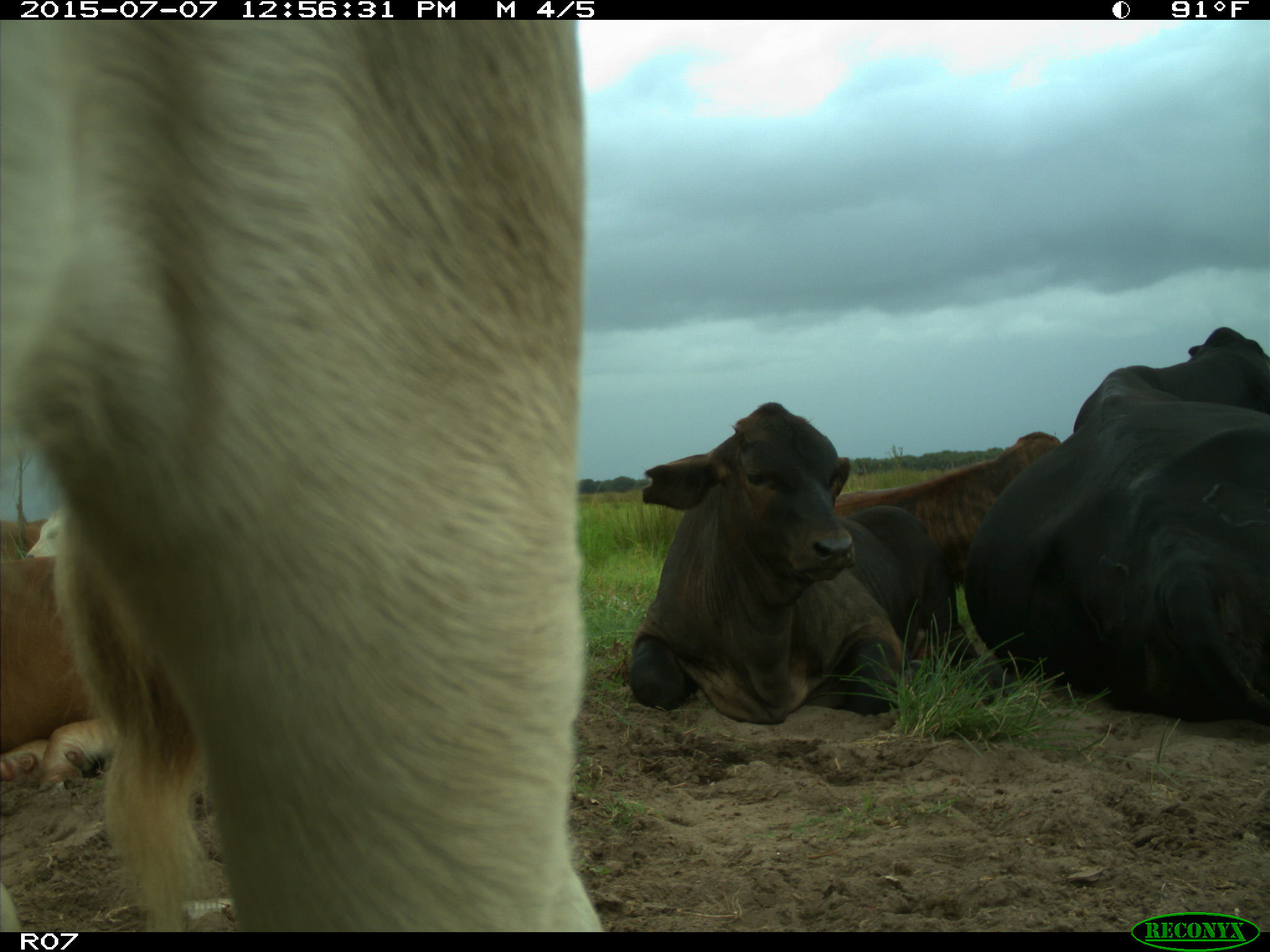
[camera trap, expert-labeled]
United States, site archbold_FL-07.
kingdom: Animalia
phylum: Chordata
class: Mammalia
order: Artiodactyla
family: Bovidae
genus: Bos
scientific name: Bos taurus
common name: domestic cow